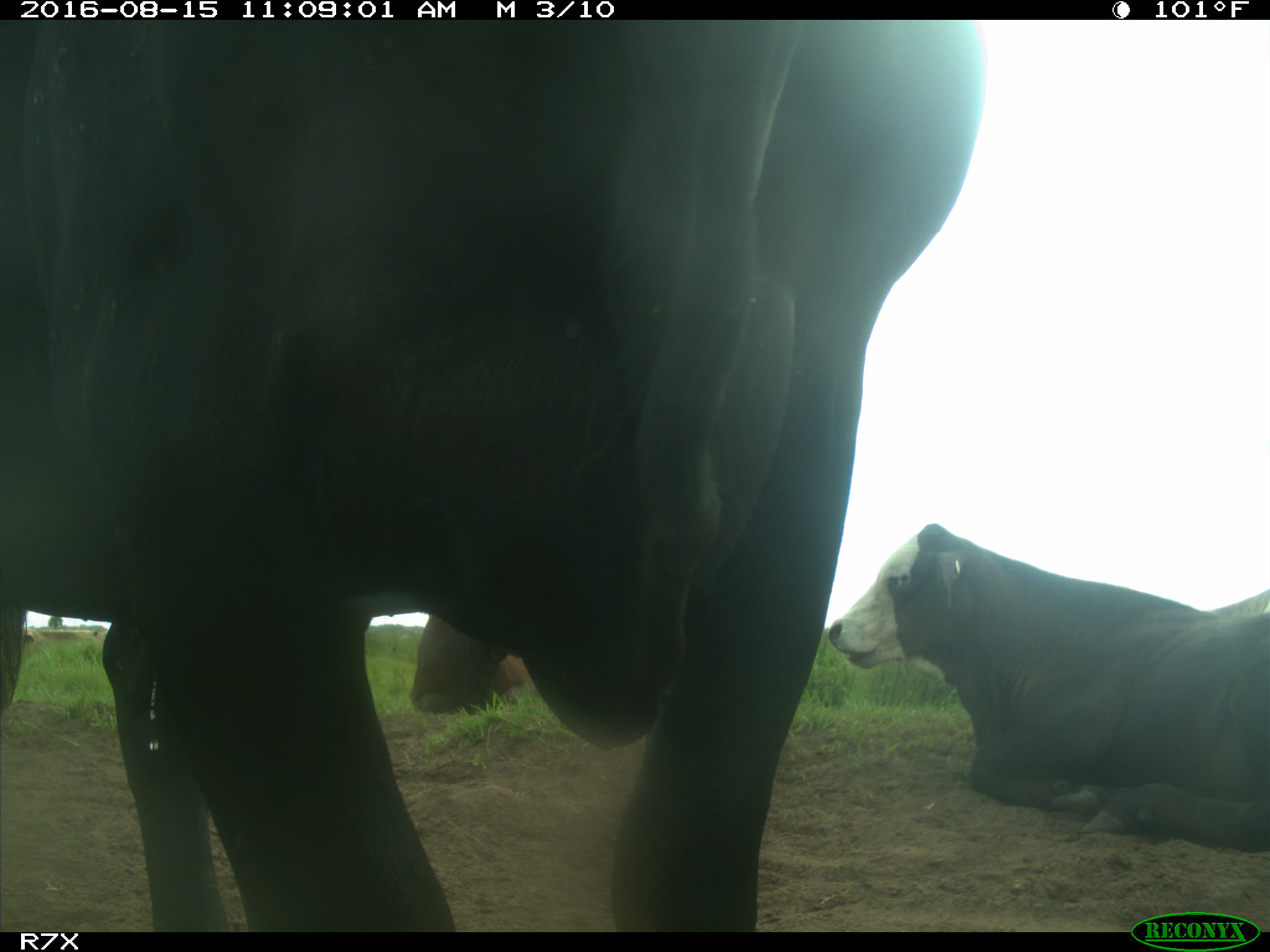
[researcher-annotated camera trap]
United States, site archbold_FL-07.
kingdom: Animalia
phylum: Chordata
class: Mammalia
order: Artiodactyla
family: Bovidae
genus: Bos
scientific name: Bos taurus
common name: domestic cow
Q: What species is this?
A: Bos taurus (domestic cow).